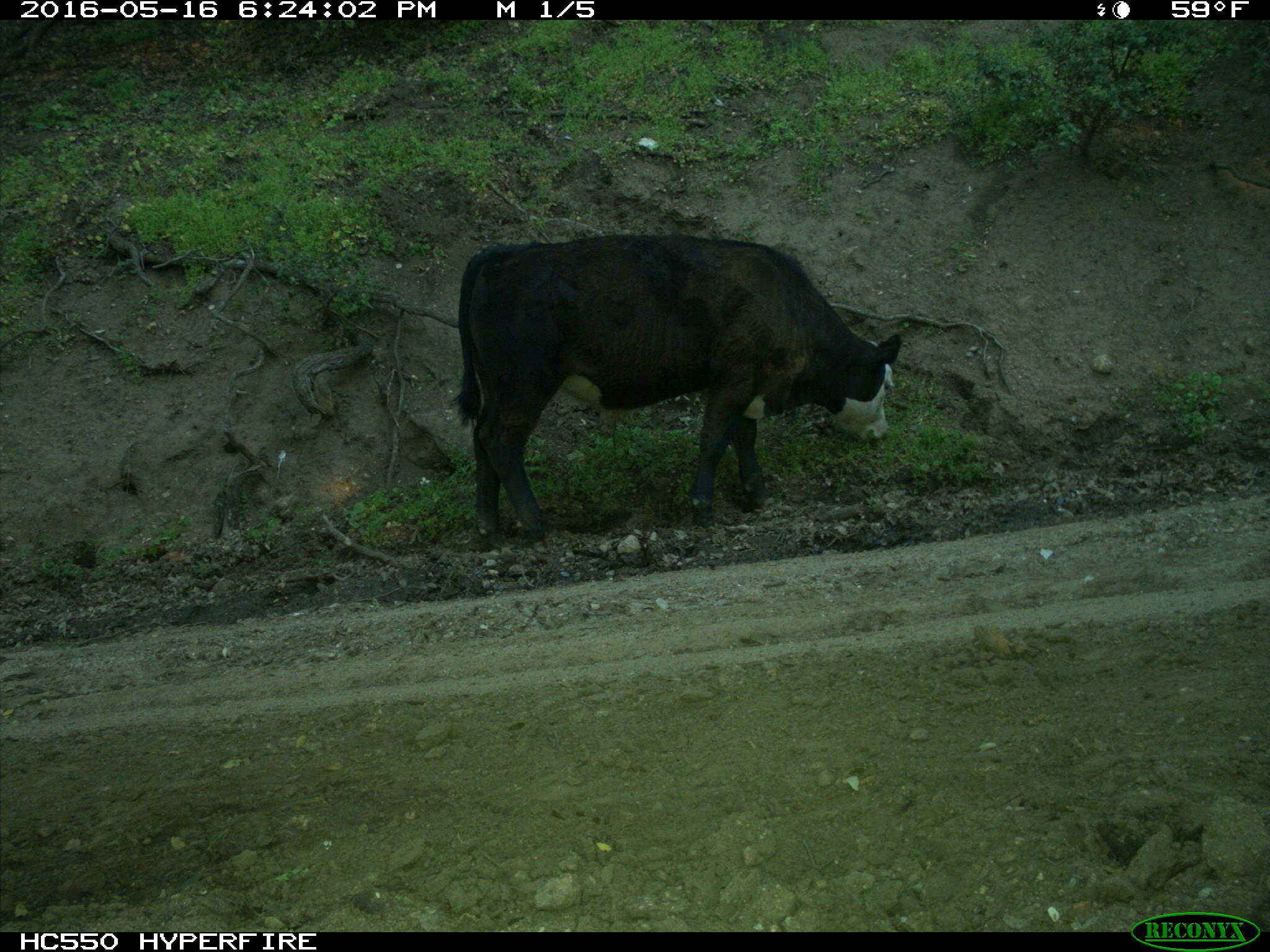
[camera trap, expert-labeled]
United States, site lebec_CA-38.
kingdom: Animalia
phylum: Chordata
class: Mammalia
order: Artiodactyla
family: Bovidae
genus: Bos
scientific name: Bos taurus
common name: domestic cow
Bos taurus (domestic cow).